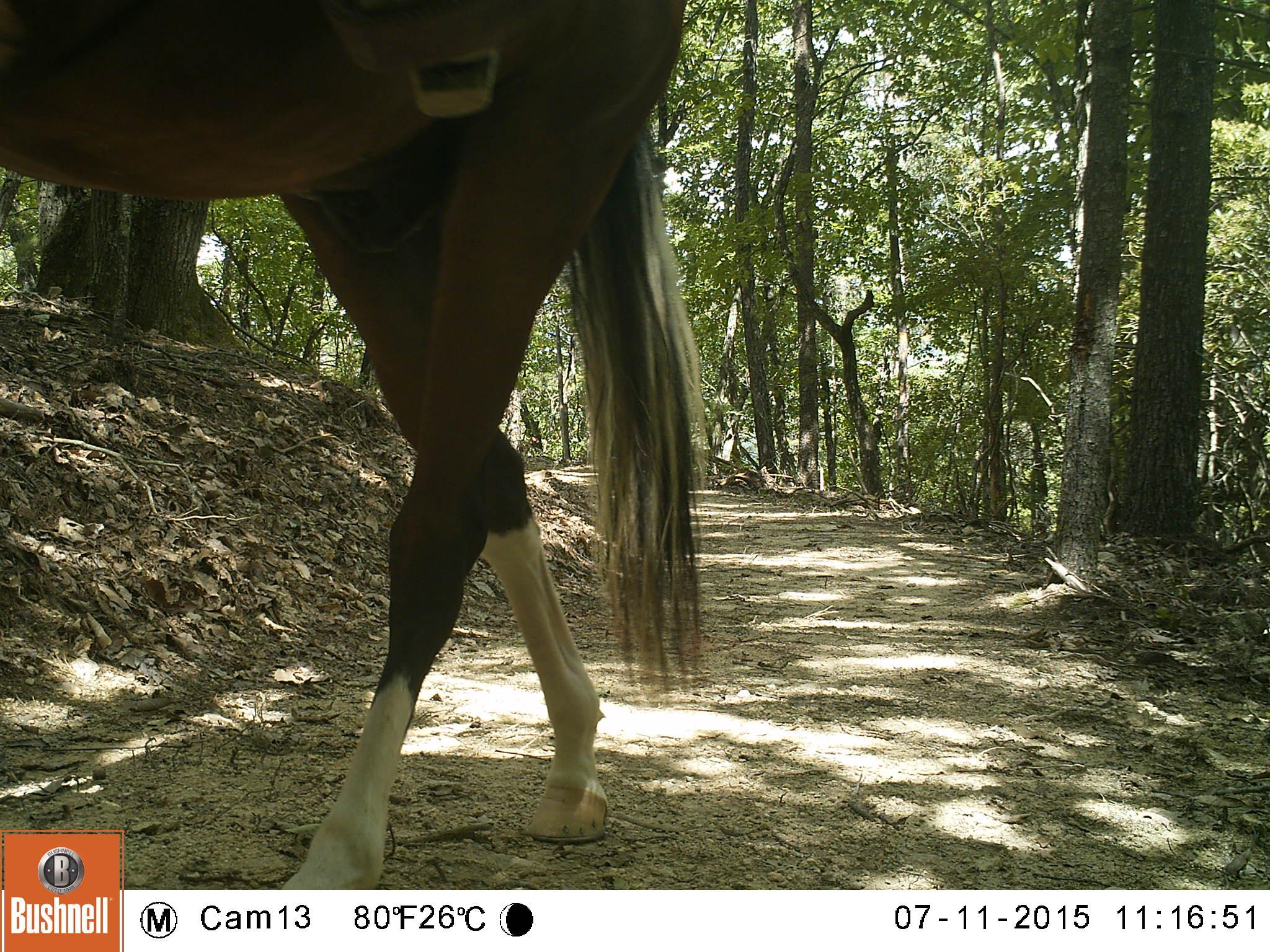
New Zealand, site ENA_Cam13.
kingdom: Animalia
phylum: Chordata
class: Mammalia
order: Perissodactyla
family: Equidae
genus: Equus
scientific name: Equus caballus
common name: horse